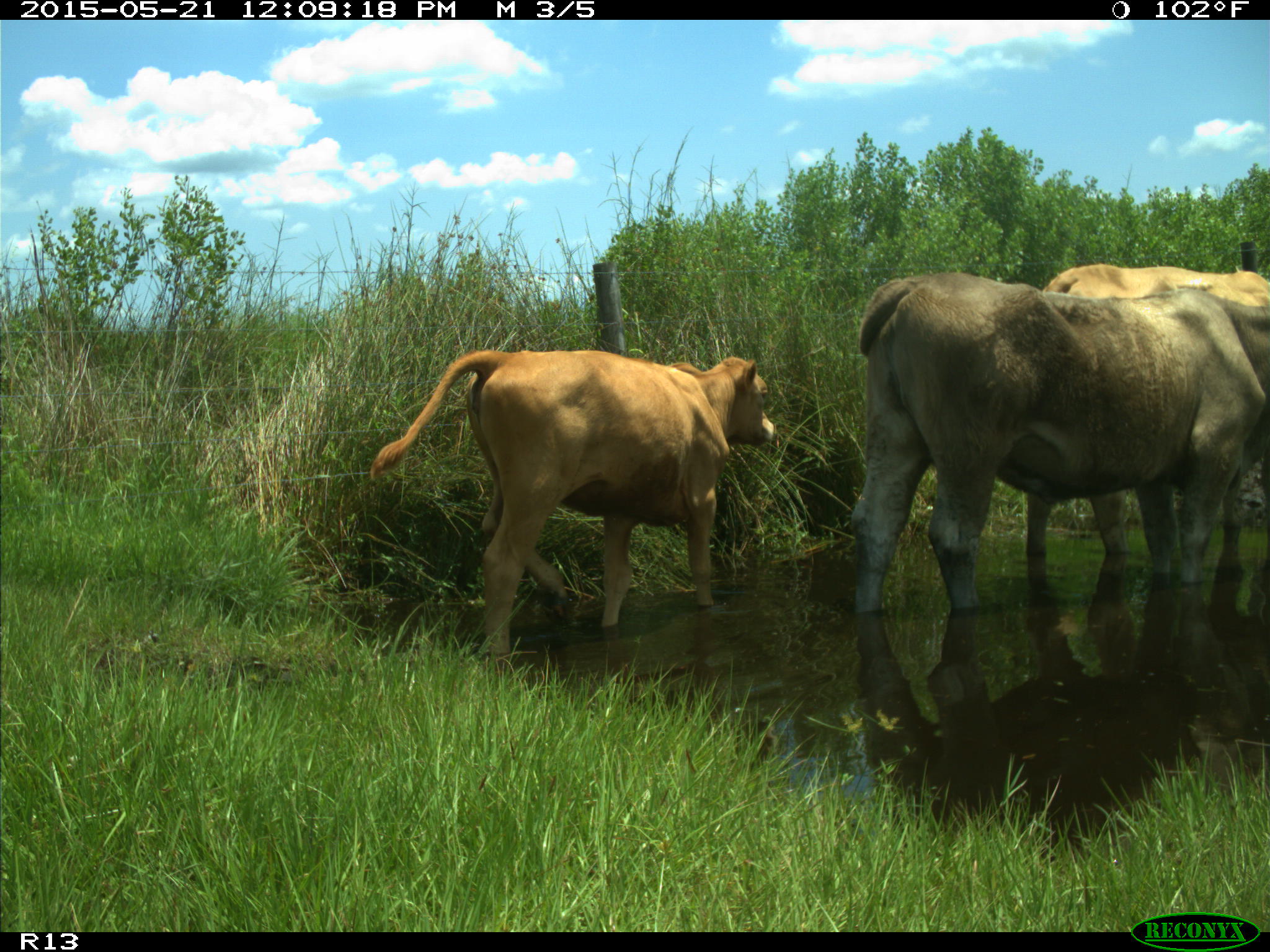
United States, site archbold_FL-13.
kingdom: Animalia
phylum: Chordata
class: Mammalia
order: Artiodactyla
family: Bovidae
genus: Bos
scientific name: Bos taurus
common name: domestic cow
Bos taurus (domestic cow).